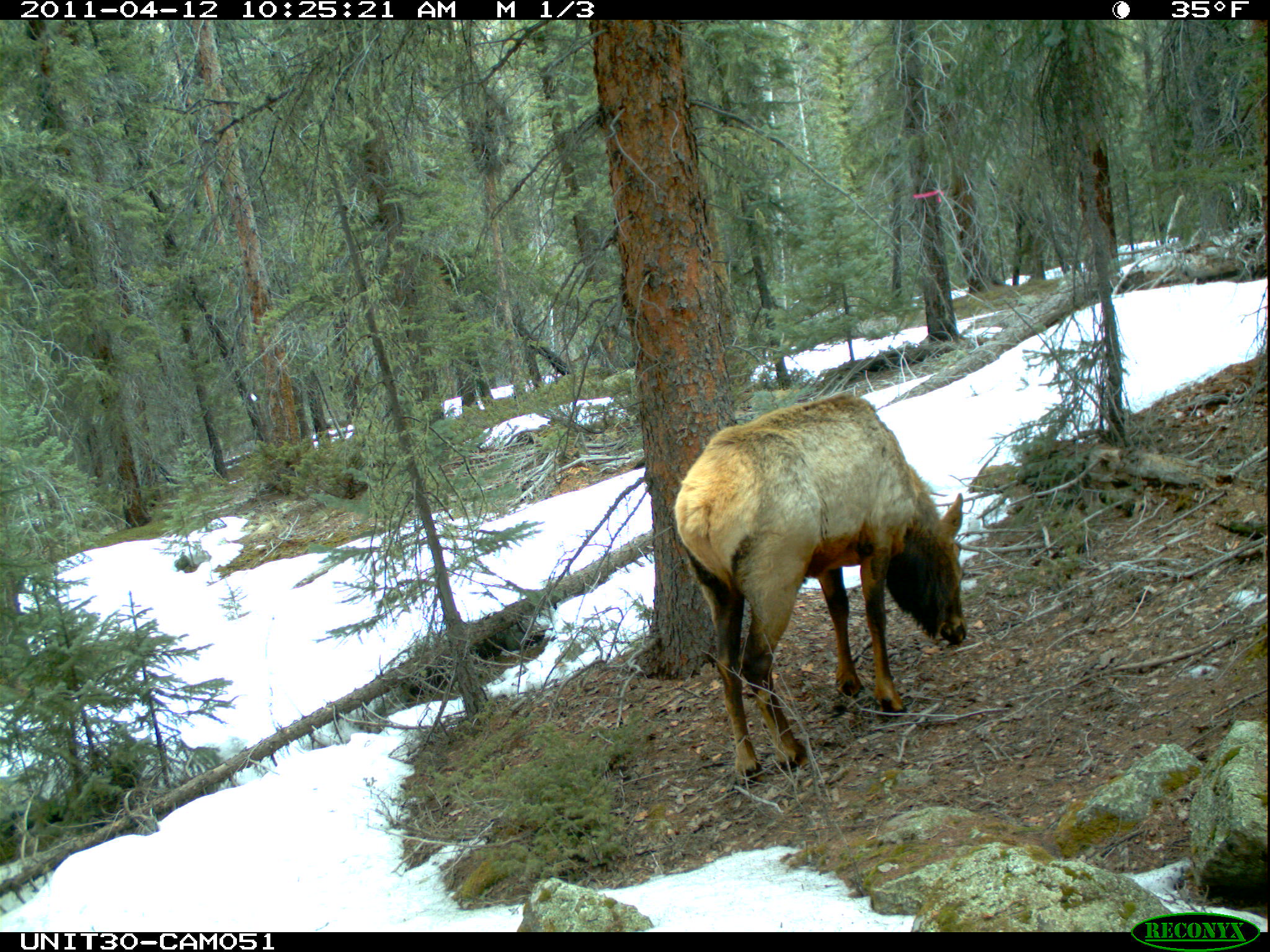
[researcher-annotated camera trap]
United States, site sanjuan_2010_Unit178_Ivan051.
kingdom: Animalia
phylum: Chordata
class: Mammalia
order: Artiodactyla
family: Cervidae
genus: Cervus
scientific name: Cervus elaphus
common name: red deer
Cervus elaphus (red deer).